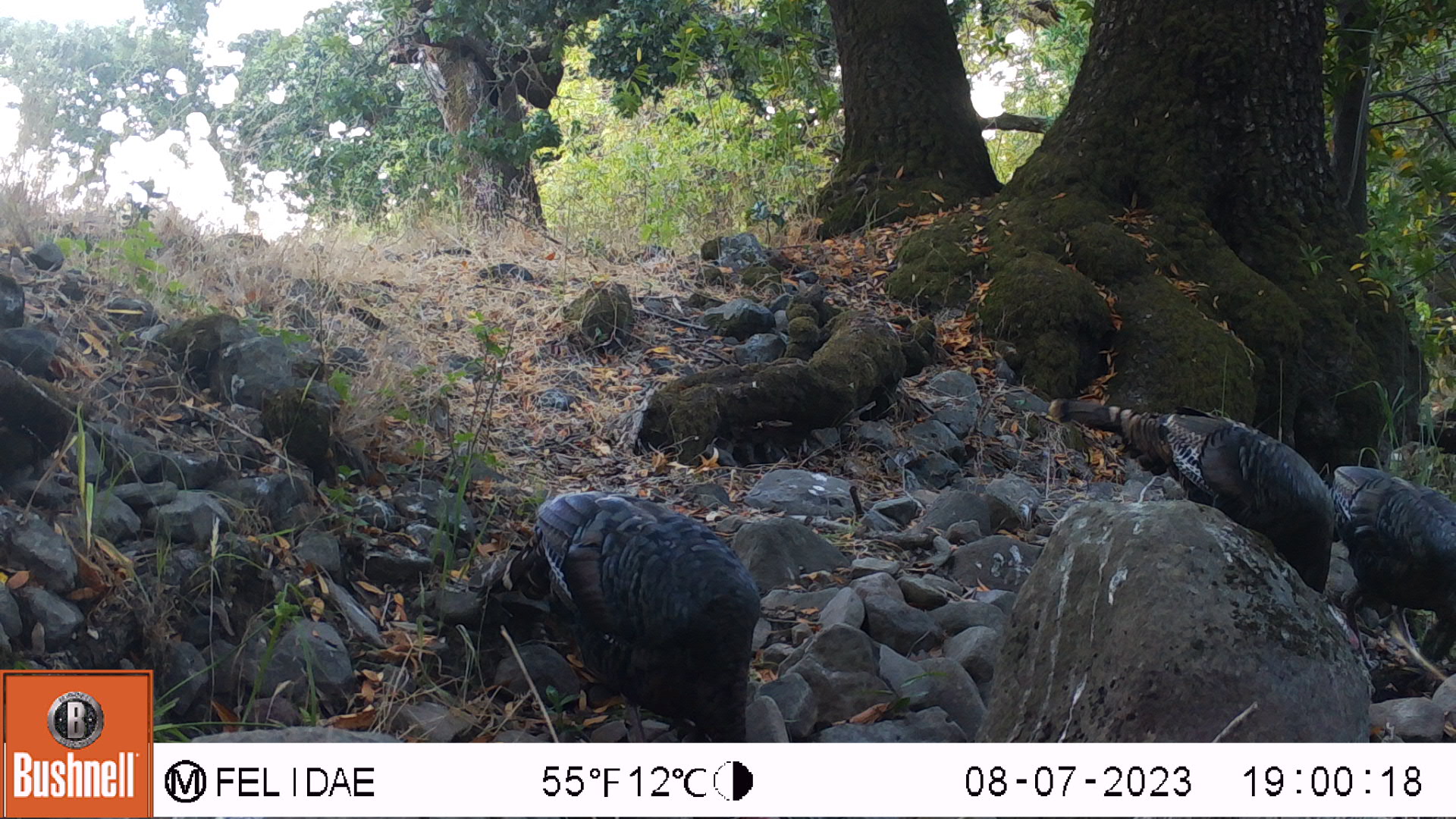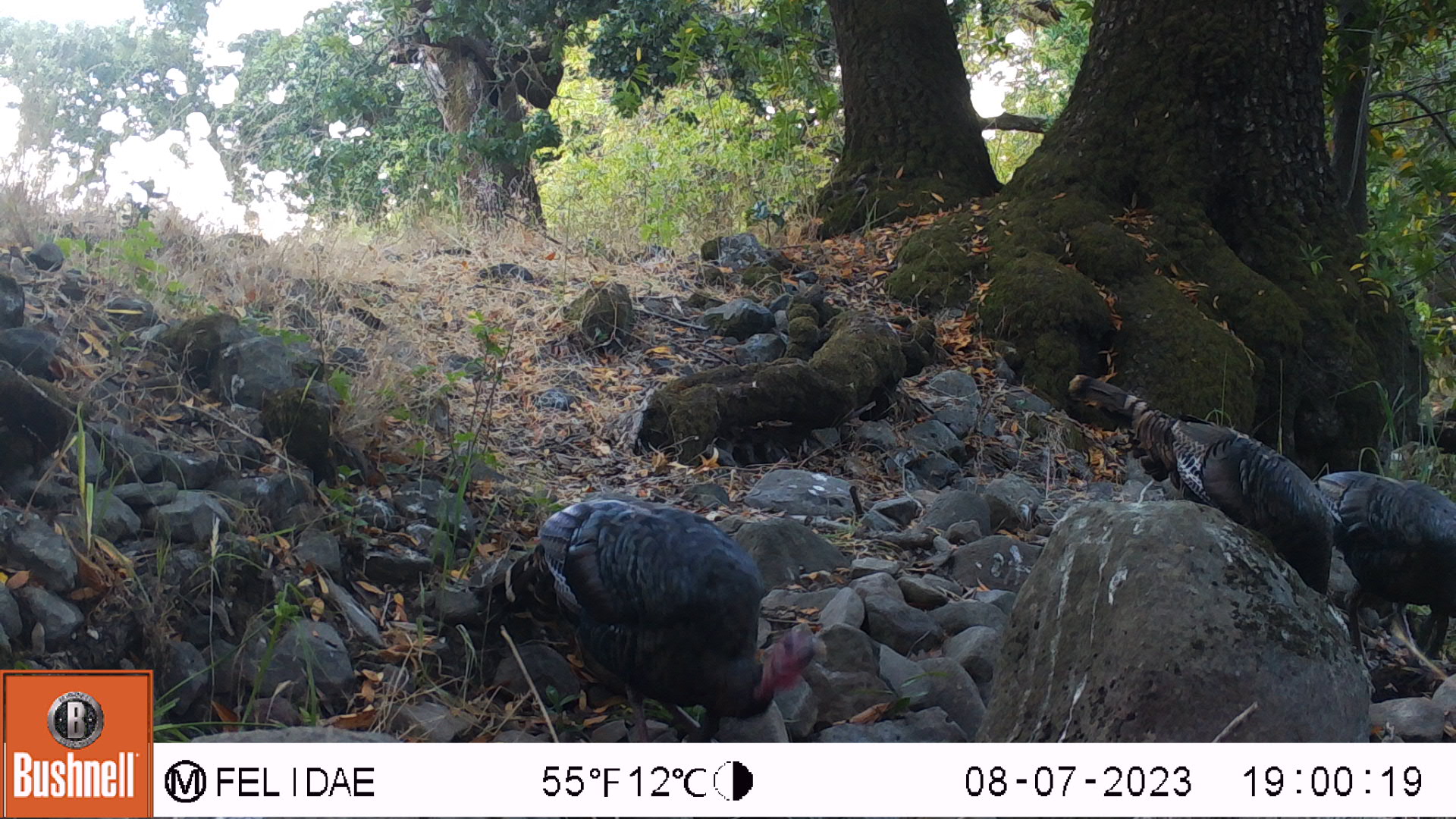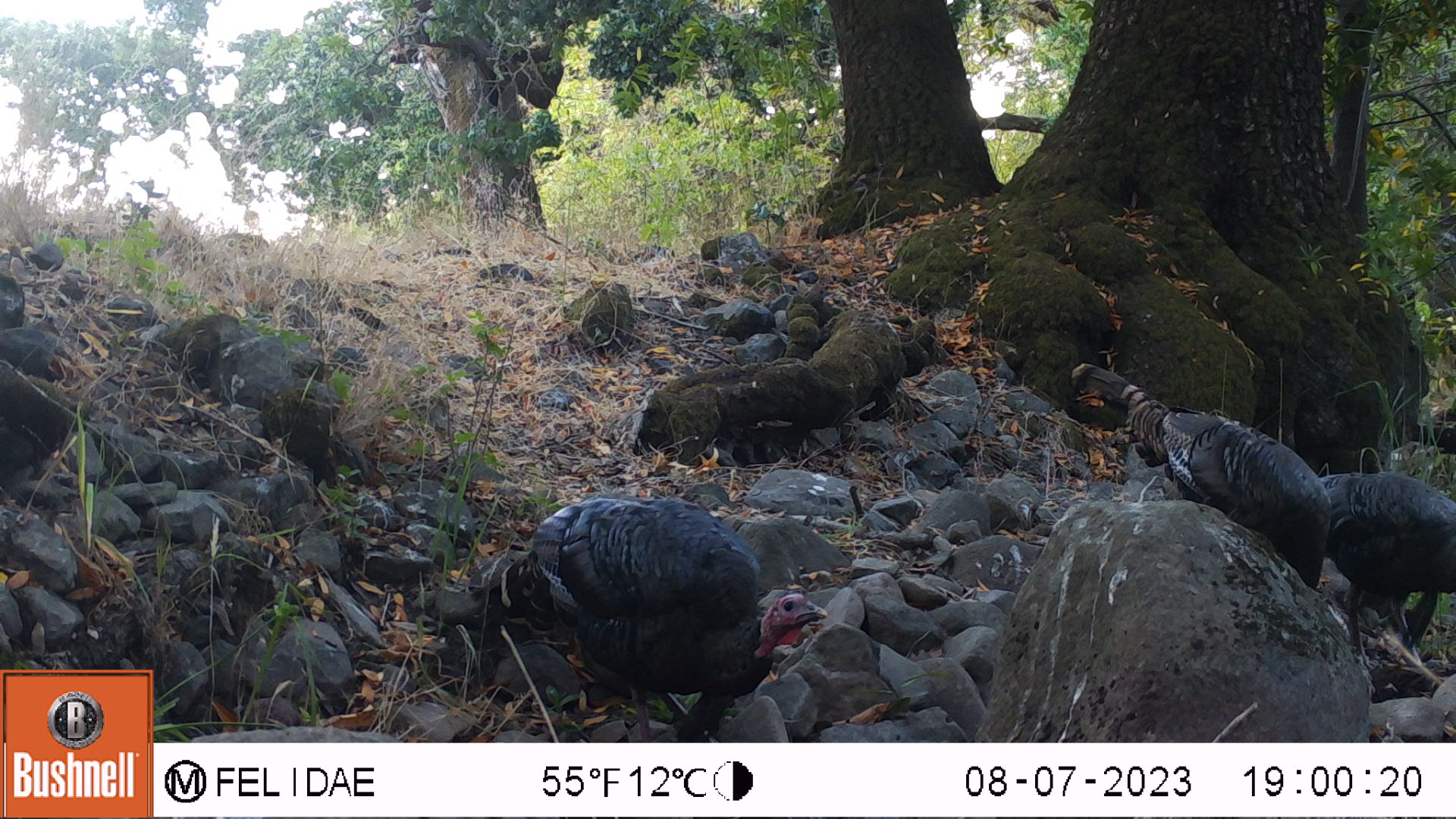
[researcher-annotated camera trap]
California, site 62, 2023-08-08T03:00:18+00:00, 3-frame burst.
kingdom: Animalia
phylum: Chordata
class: Aves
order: Galliformes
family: Phasianidae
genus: Meleagris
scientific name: Meleagris gallopavo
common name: turkey